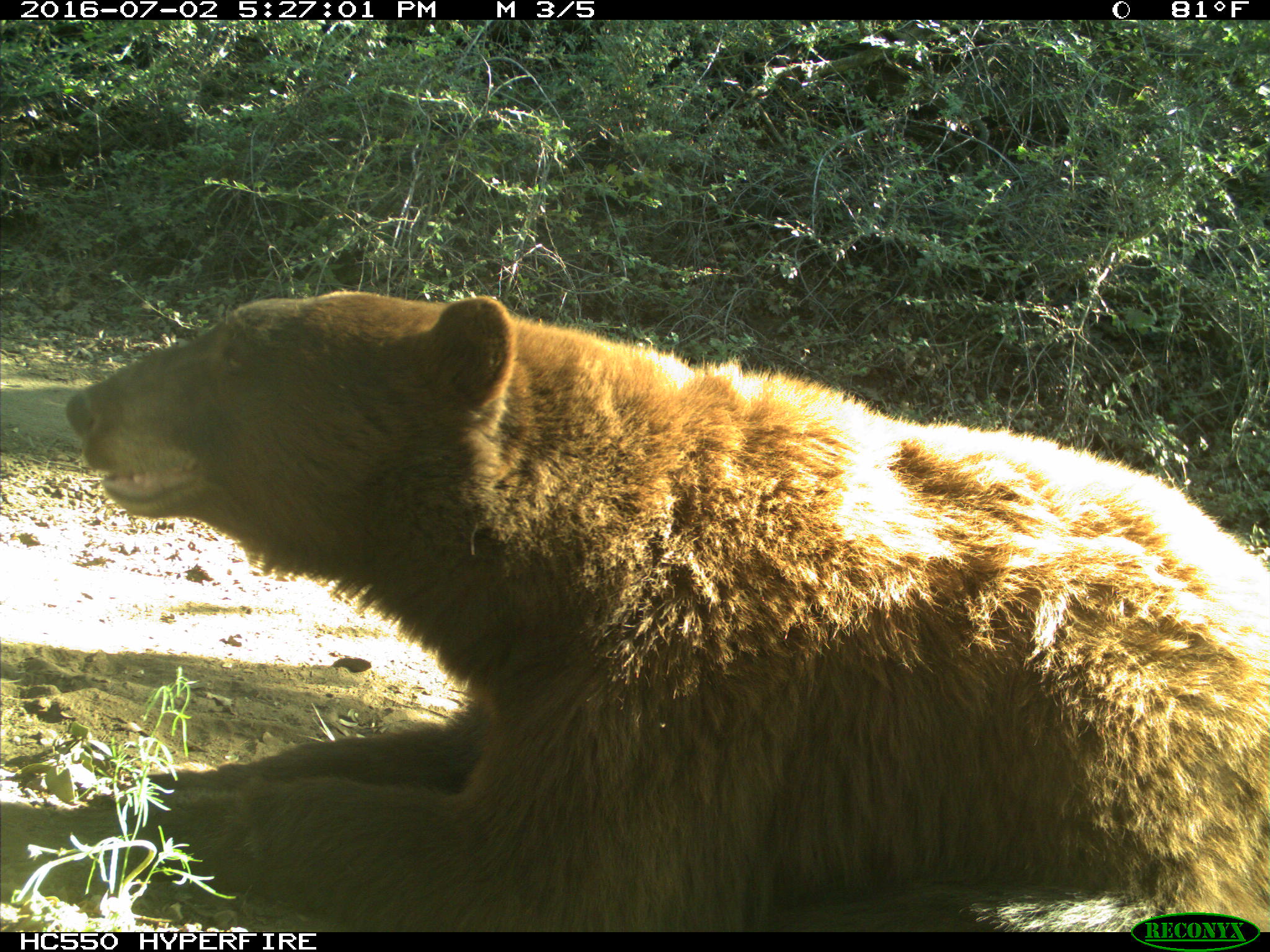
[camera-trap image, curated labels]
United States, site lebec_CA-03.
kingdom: Animalia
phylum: Chordata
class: Mammalia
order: Carnivora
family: Ursidae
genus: Ursus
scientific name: Ursus americanus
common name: american black bear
Ursus americanus (american black bear).